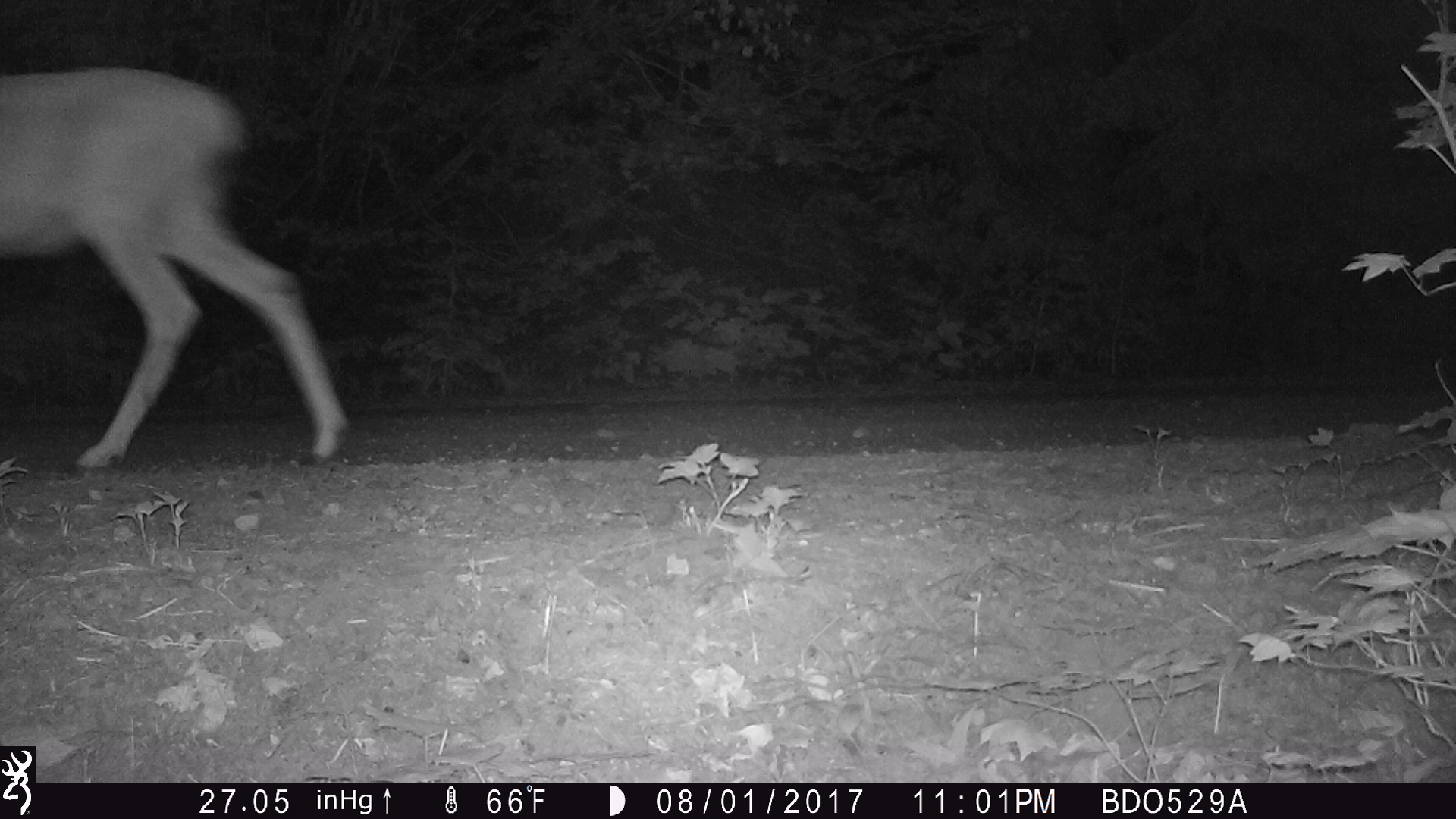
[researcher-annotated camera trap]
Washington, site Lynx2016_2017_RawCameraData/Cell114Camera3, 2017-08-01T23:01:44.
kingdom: Animalia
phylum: Chordata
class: Mammalia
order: Artiodactyla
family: Cervidae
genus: Odocoileus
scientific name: Odocoileus hemionus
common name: mule deer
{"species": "Odocoileus hemionus (mule deer)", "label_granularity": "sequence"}